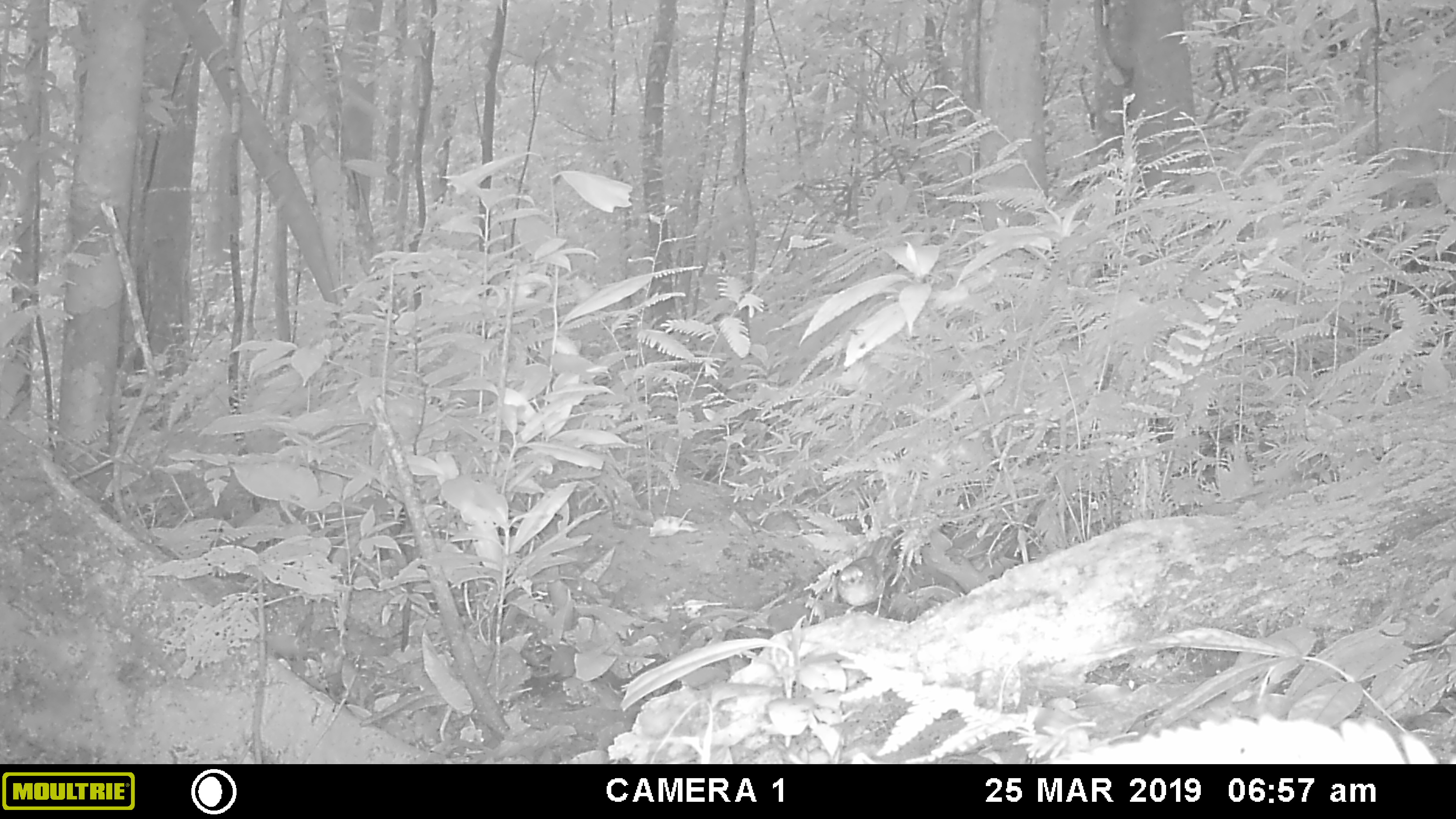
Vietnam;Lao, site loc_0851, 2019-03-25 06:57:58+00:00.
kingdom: Animalia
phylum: Chordata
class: Aves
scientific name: Aves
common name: bird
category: unidentified bird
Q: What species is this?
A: Unidentified bird (bird) (Aves).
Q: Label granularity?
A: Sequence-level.